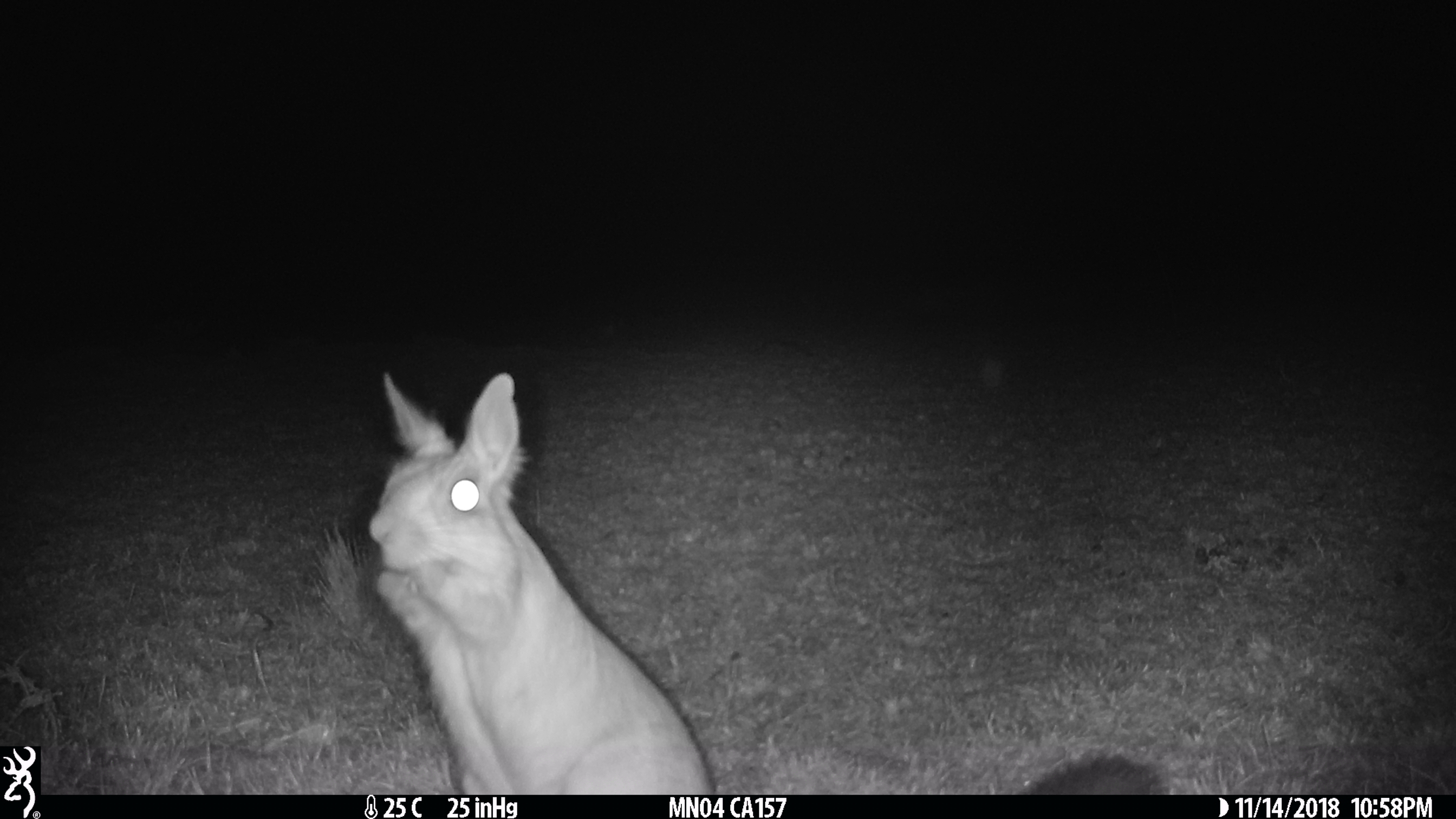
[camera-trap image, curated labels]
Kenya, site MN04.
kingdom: Animalia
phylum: Chordata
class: Mammalia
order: Rodentia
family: Pedetidae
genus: Pedetes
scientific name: Pedetes capensis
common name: springhare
Springhare (Pedetes capensis).